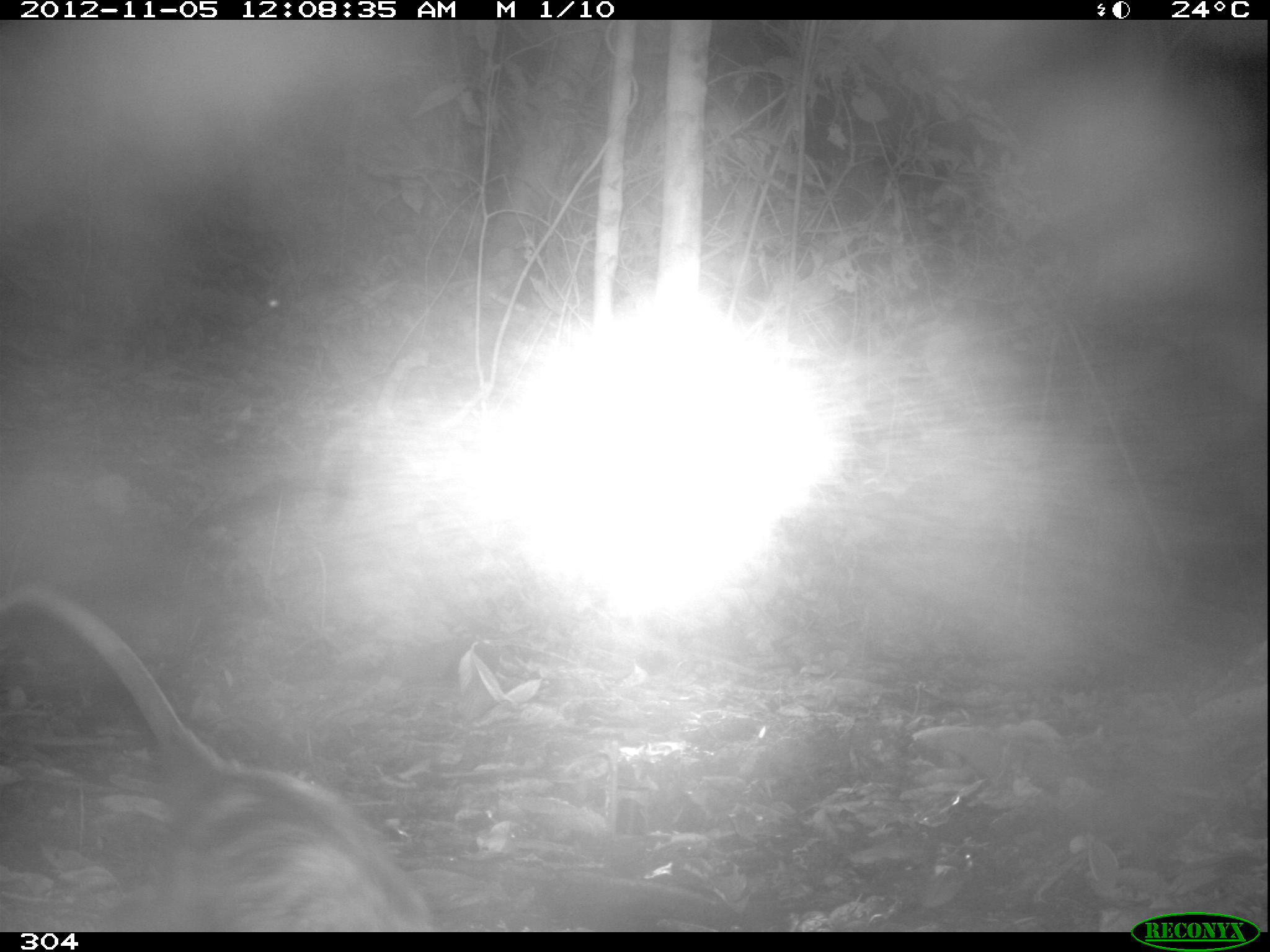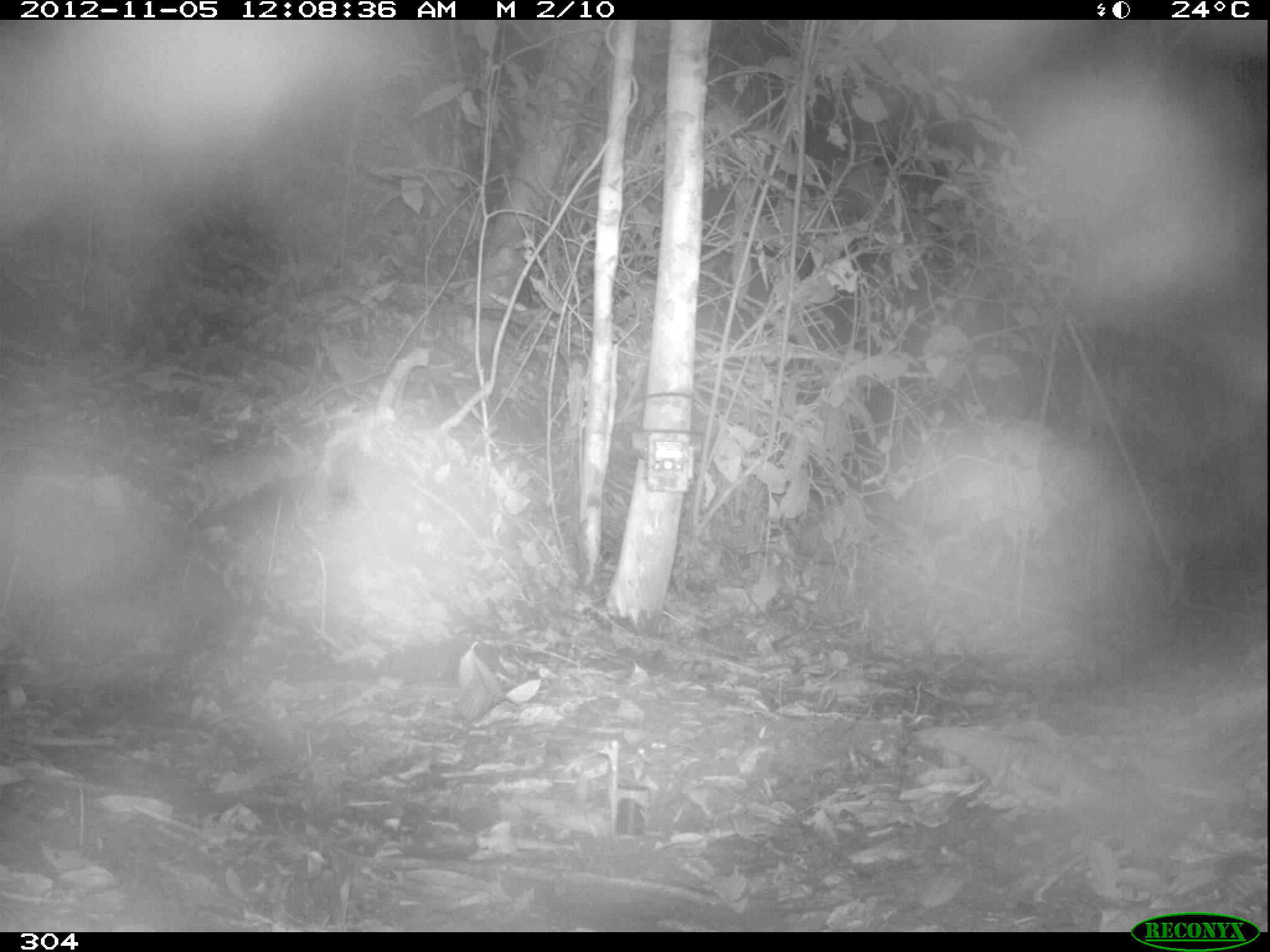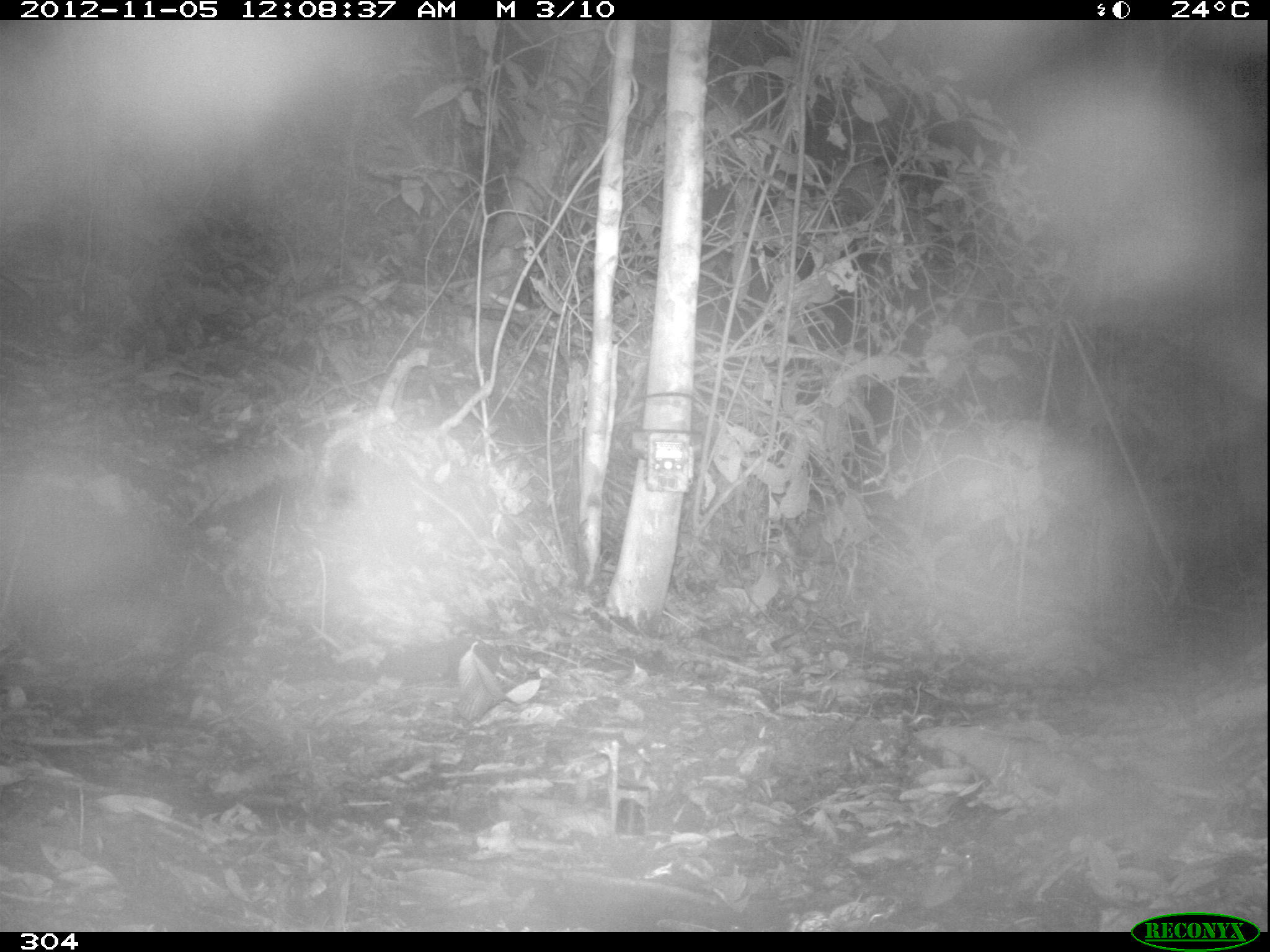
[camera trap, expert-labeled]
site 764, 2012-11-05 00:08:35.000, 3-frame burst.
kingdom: Animalia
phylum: Chordata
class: Mammalia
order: Didelphimorphia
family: Didelphidae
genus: Didelphis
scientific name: Didelphis marsupialis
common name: southern opossum